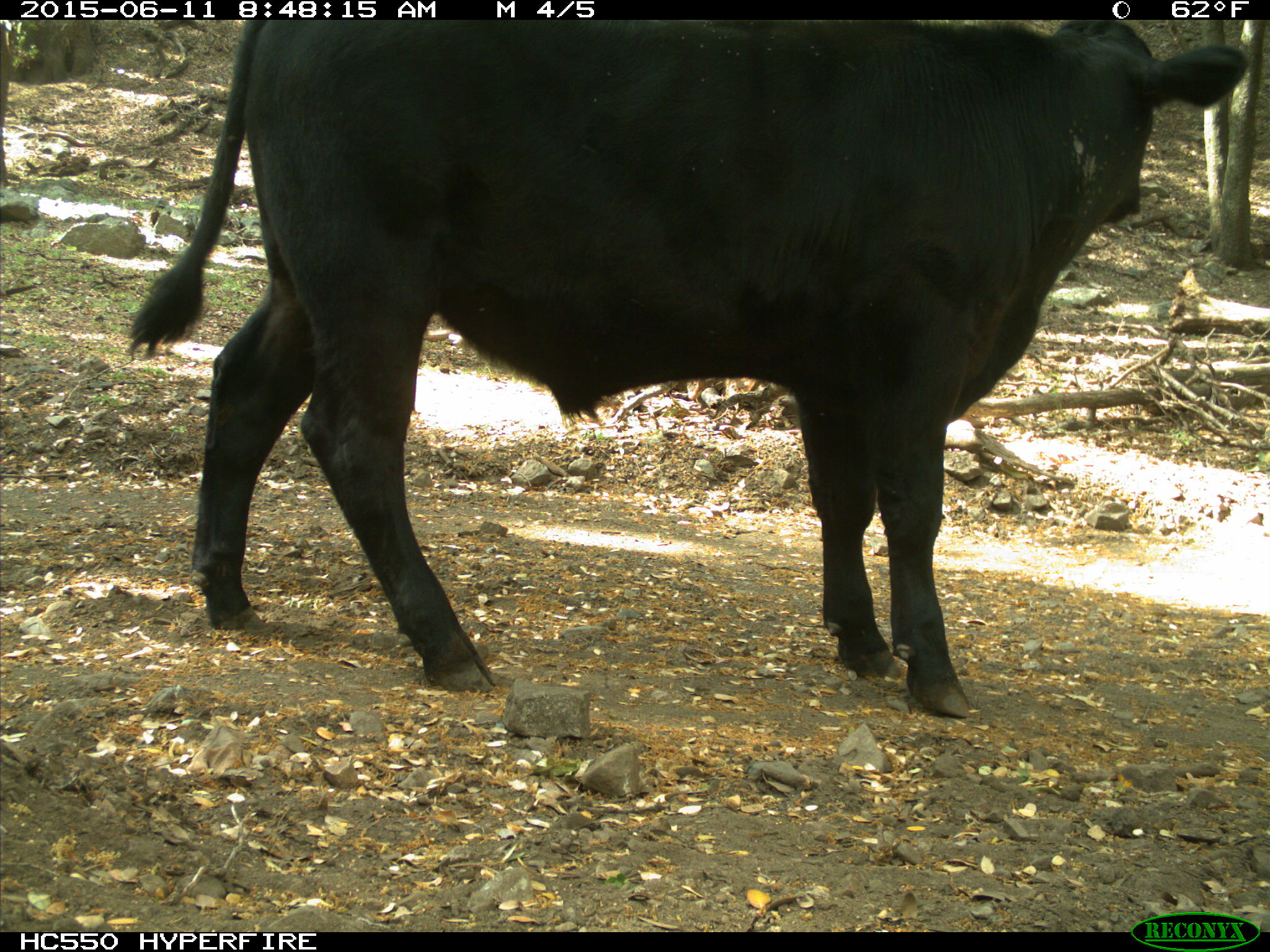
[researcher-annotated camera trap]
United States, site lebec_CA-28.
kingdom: Animalia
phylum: Chordata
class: Mammalia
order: Artiodactyla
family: Bovidae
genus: Bos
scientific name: Bos taurus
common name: domestic cow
Bos taurus (domestic cow).